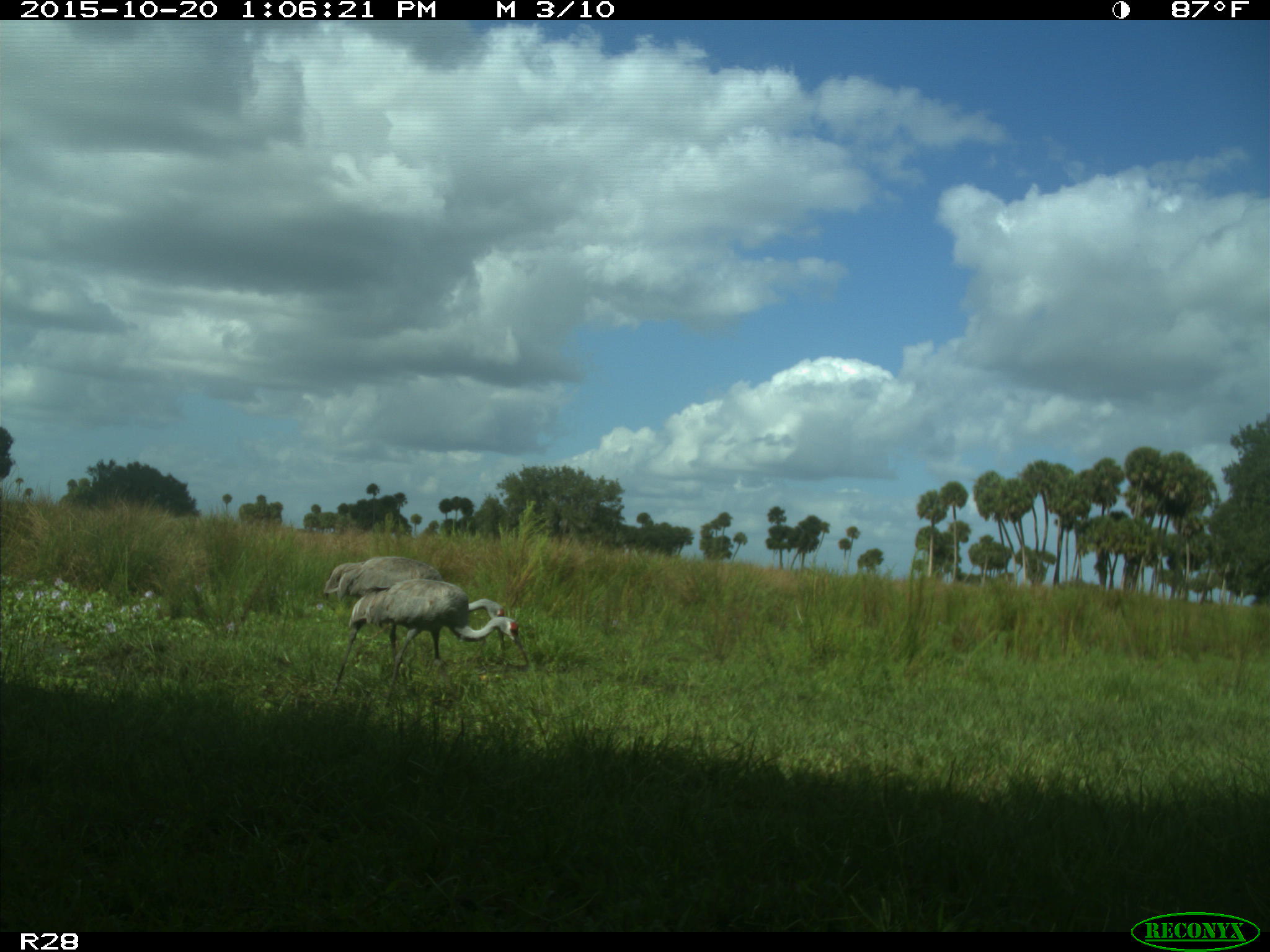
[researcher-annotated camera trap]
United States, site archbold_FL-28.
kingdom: Animalia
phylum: Chordata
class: Aves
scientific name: Aves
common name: birds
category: unidentified bird